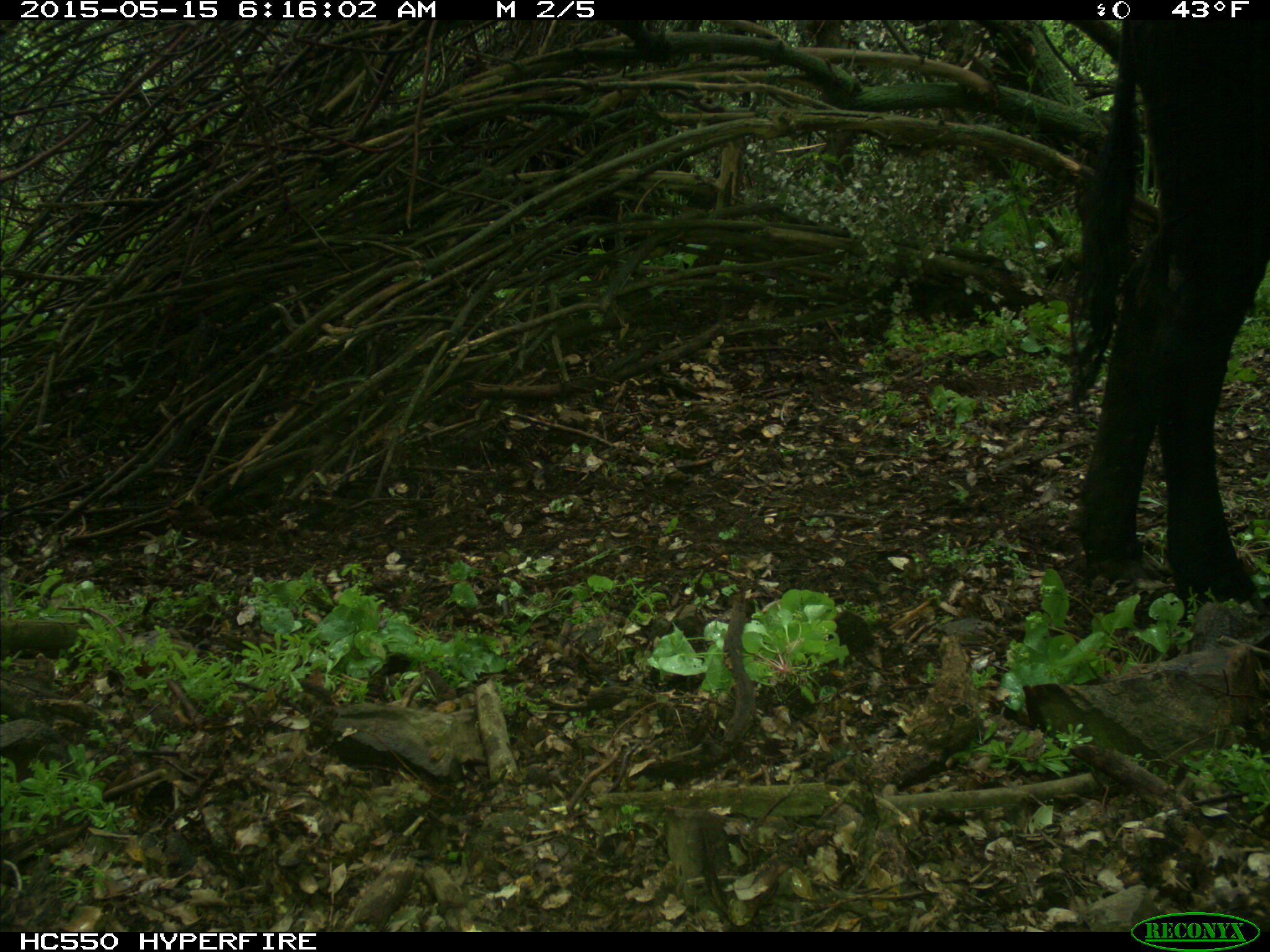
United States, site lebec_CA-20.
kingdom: Animalia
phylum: Chordata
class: Mammalia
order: Artiodactyla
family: Bovidae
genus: Bos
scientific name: Bos taurus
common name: domestic cow